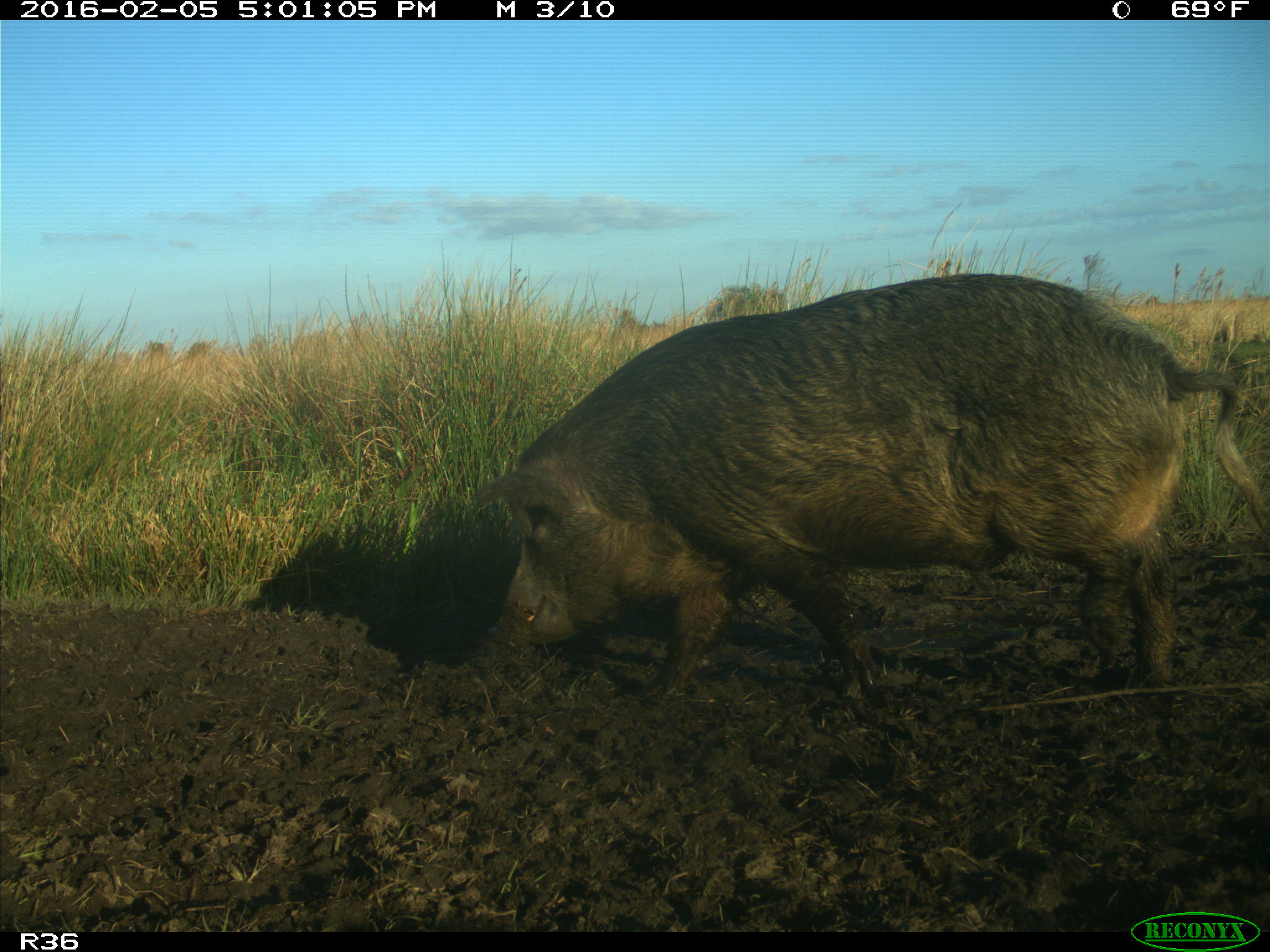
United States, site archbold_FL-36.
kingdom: Animalia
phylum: Chordata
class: Mammalia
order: Artiodactyla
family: Suidae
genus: Sus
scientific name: Sus scrofa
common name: wild boar